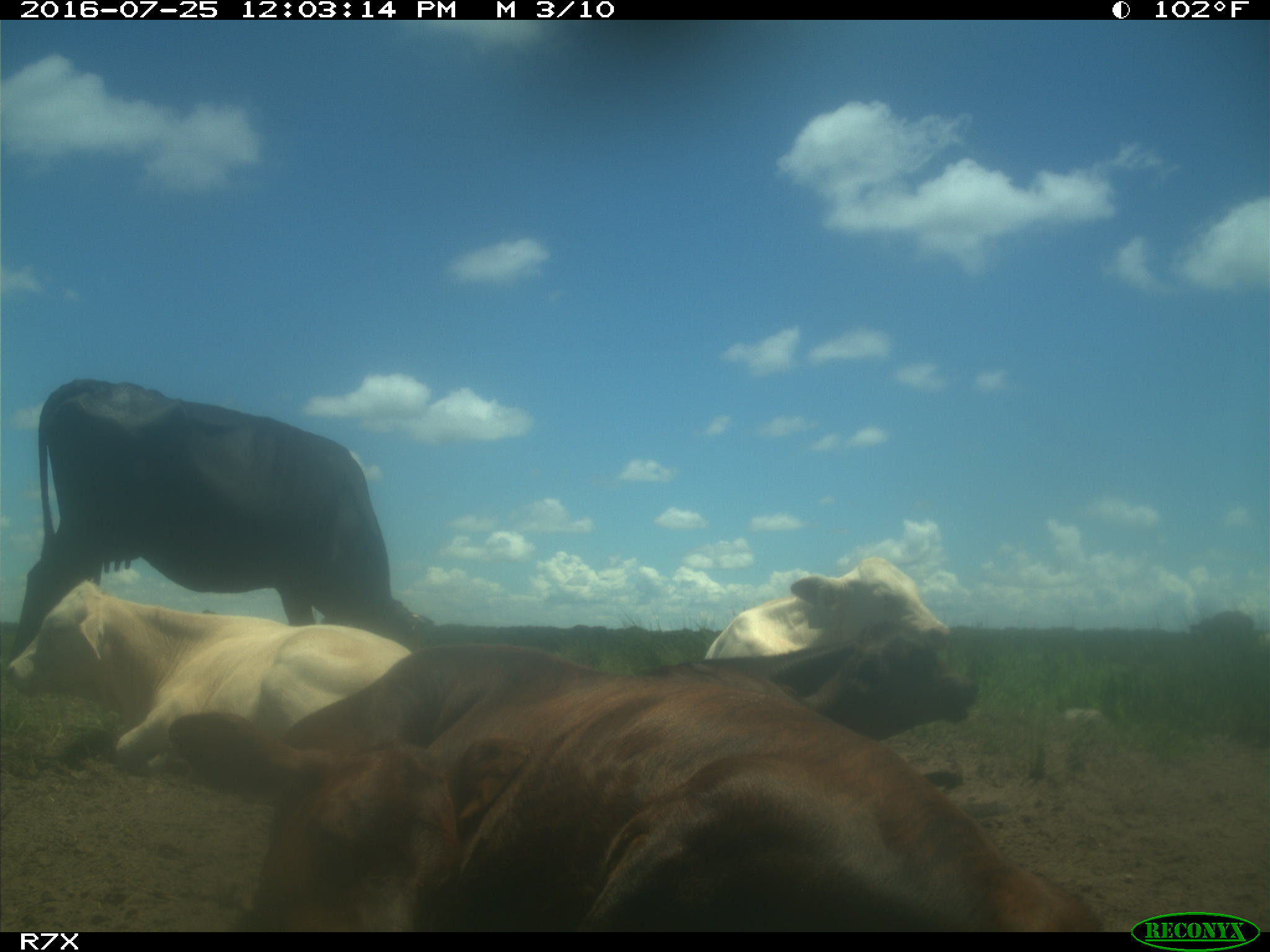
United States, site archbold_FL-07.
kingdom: Animalia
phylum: Chordata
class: Mammalia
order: Artiodactyla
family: Bovidae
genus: Bos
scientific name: Bos taurus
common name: domestic cow